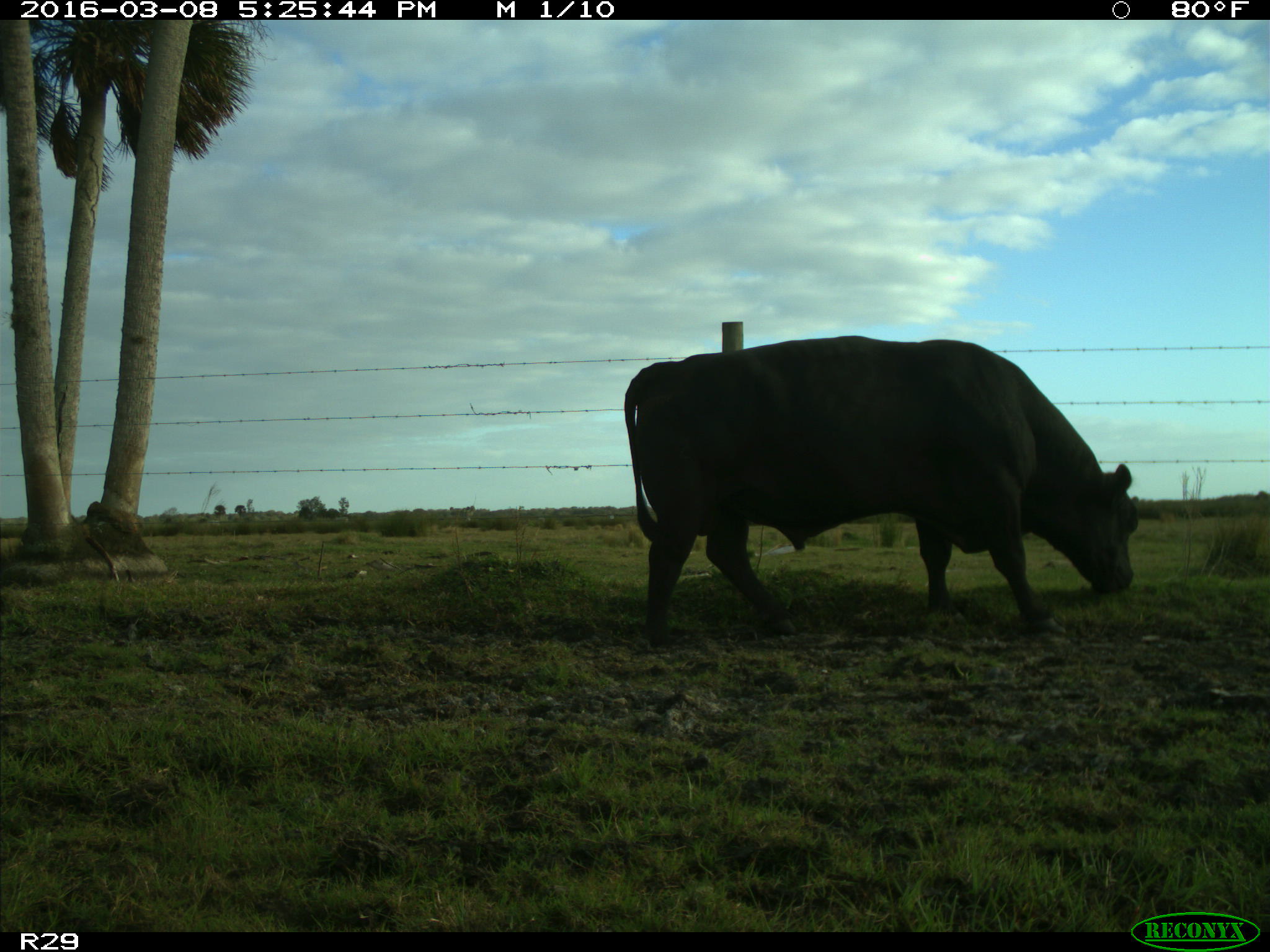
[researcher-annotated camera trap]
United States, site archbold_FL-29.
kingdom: Animalia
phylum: Chordata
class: Mammalia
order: Artiodactyla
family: Bovidae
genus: Bos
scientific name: Bos taurus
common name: domestic cow